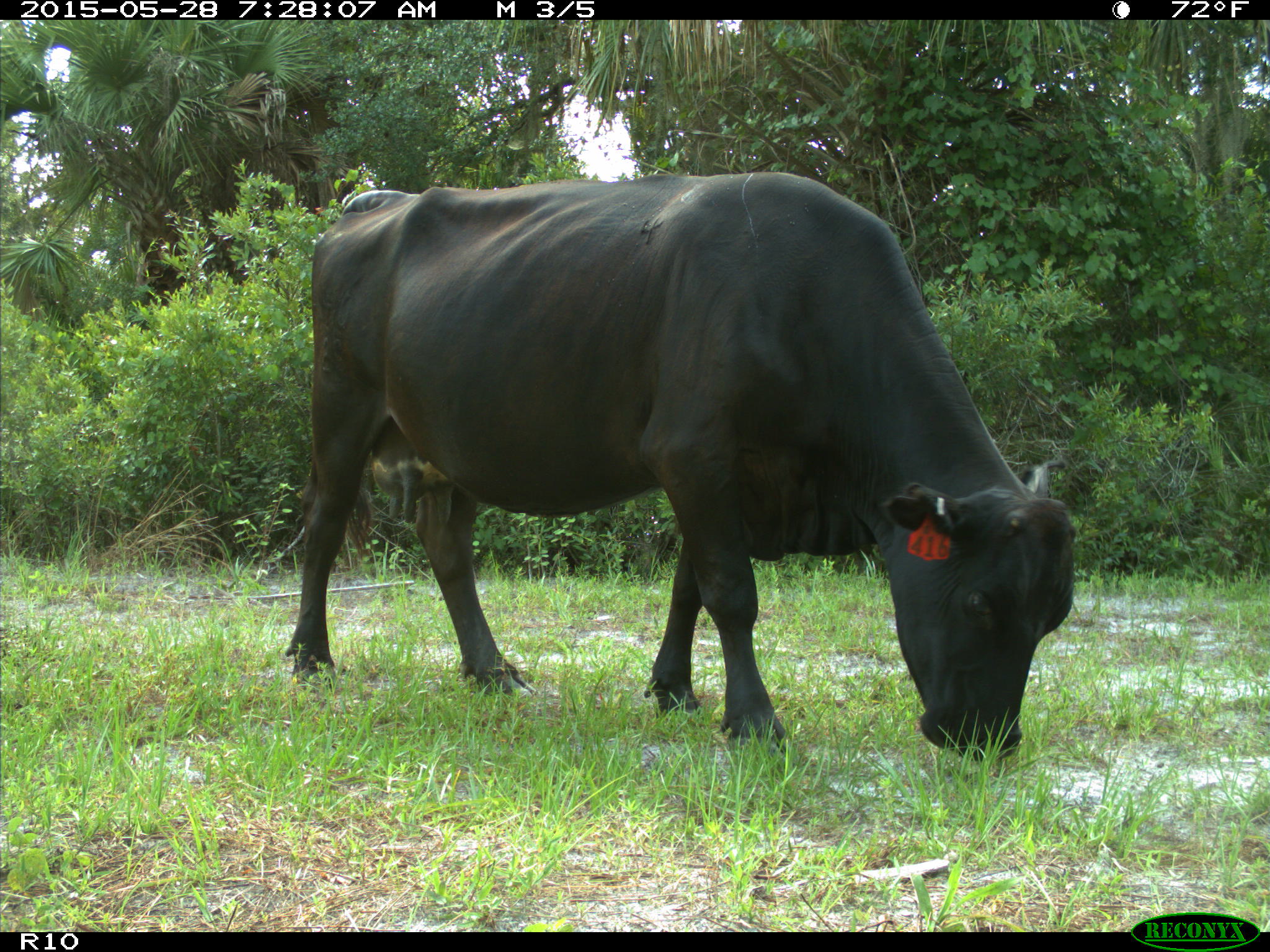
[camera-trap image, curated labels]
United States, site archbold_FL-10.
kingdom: Animalia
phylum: Chordata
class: Mammalia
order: Artiodactyla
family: Bovidae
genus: Bos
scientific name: Bos taurus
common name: domestic cow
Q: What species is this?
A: Bos taurus (domestic cow).